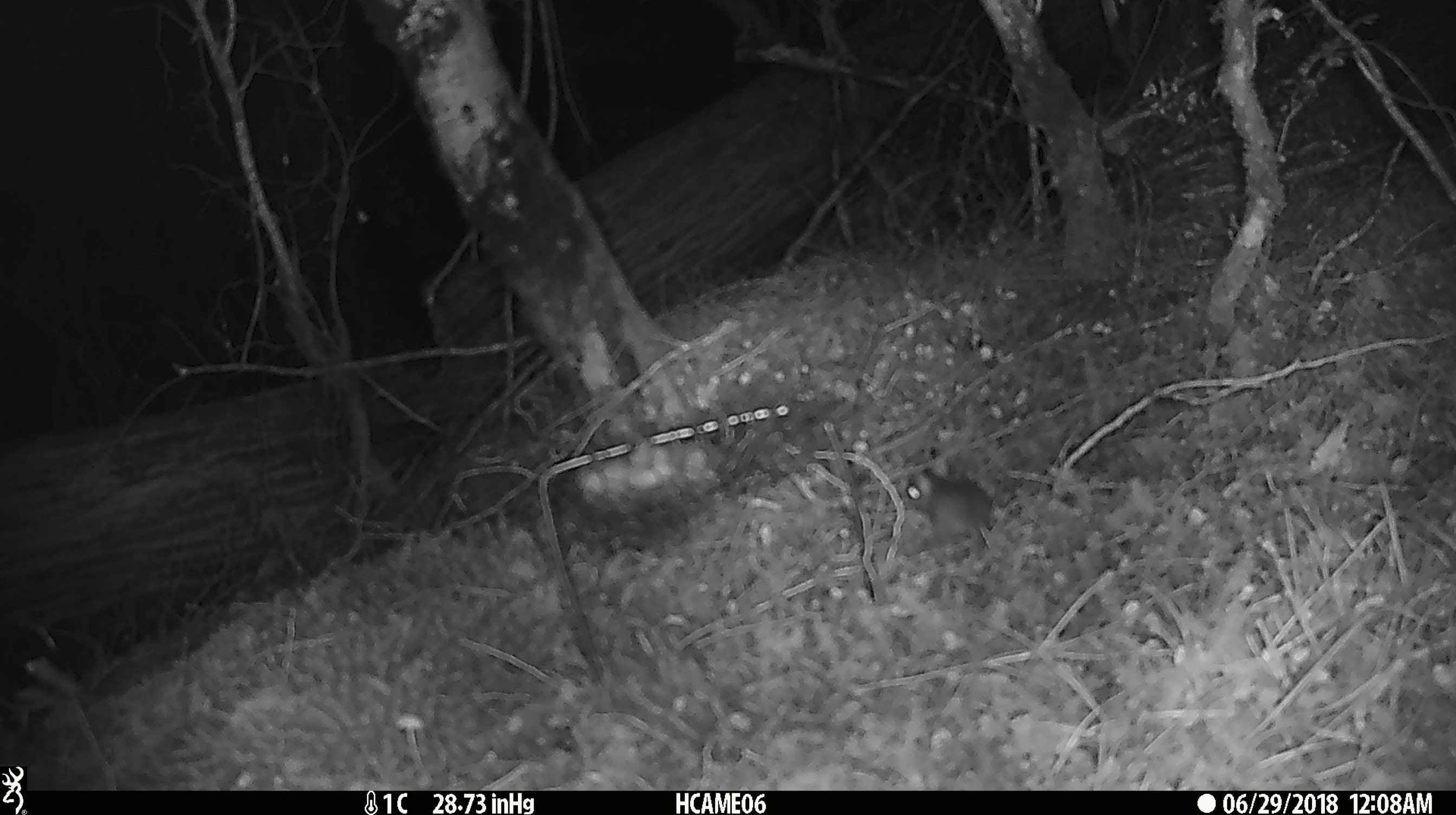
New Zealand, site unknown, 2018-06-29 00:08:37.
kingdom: Animalia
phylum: Chordata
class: Mammalia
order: Rodentia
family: Muridae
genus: Mus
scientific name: Mus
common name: mouse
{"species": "mouse (Mus)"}